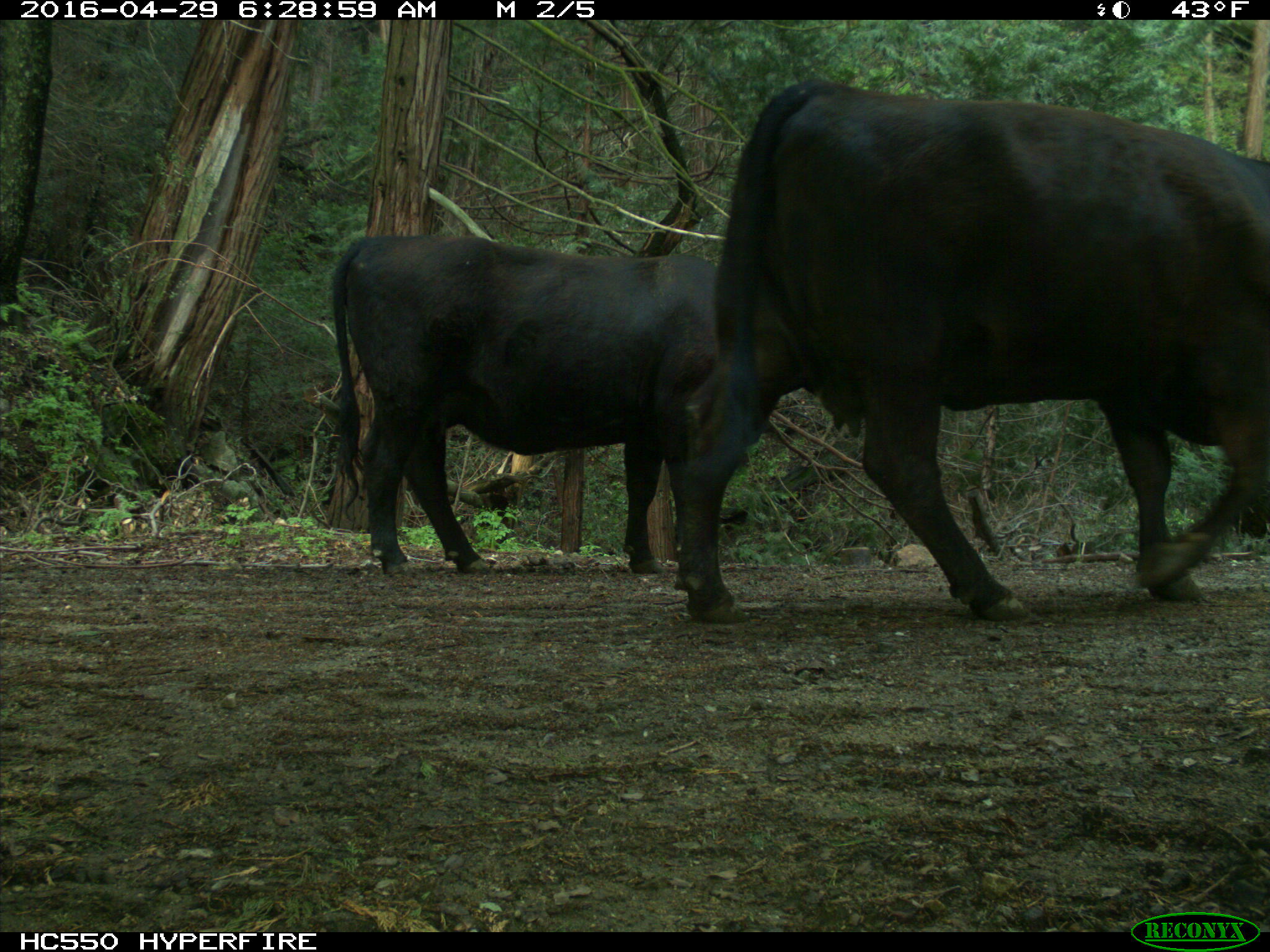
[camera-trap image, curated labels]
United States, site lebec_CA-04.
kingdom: Animalia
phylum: Chordata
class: Mammalia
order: Artiodactyla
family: Bovidae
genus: Bos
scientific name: Bos taurus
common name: domestic cow